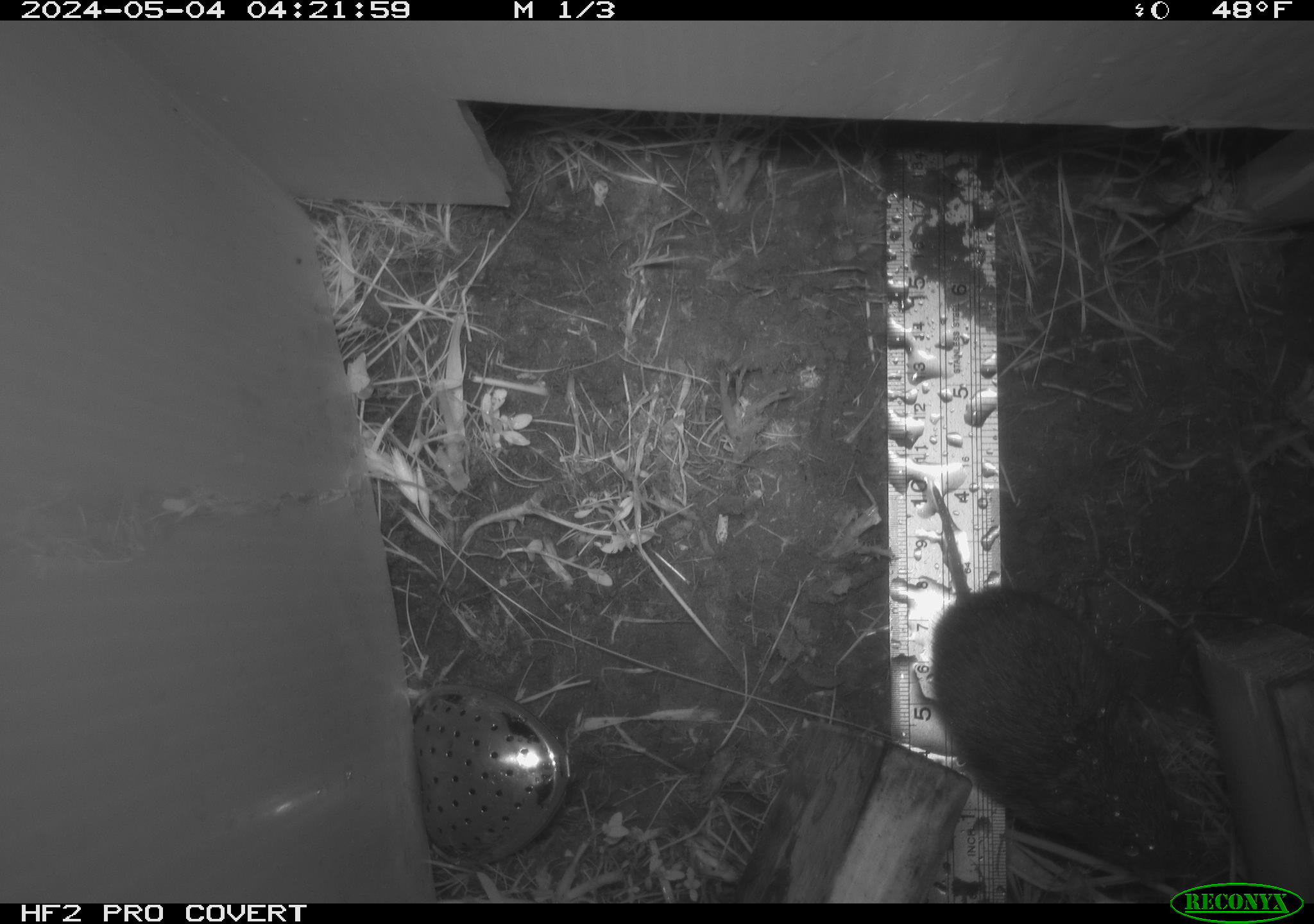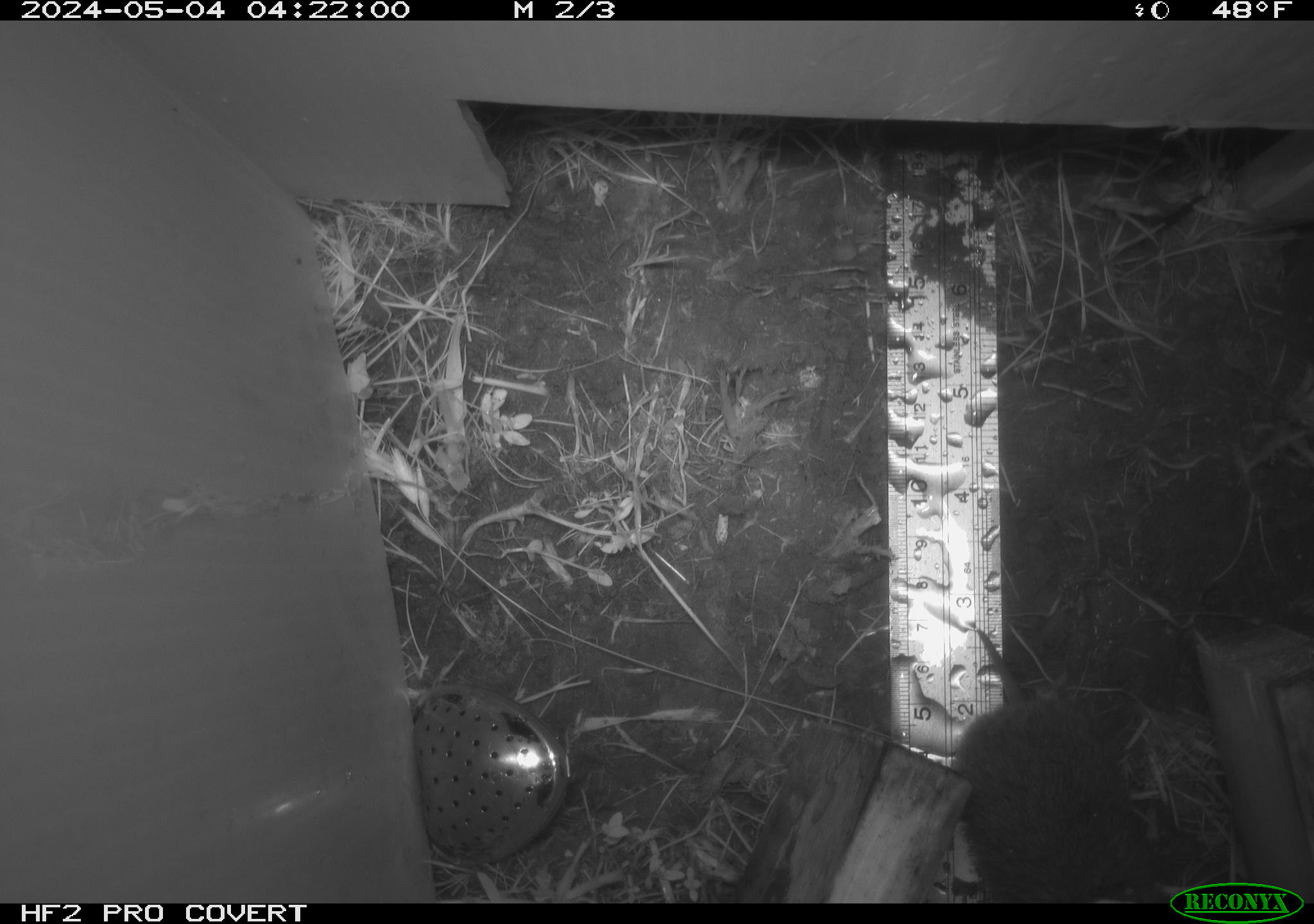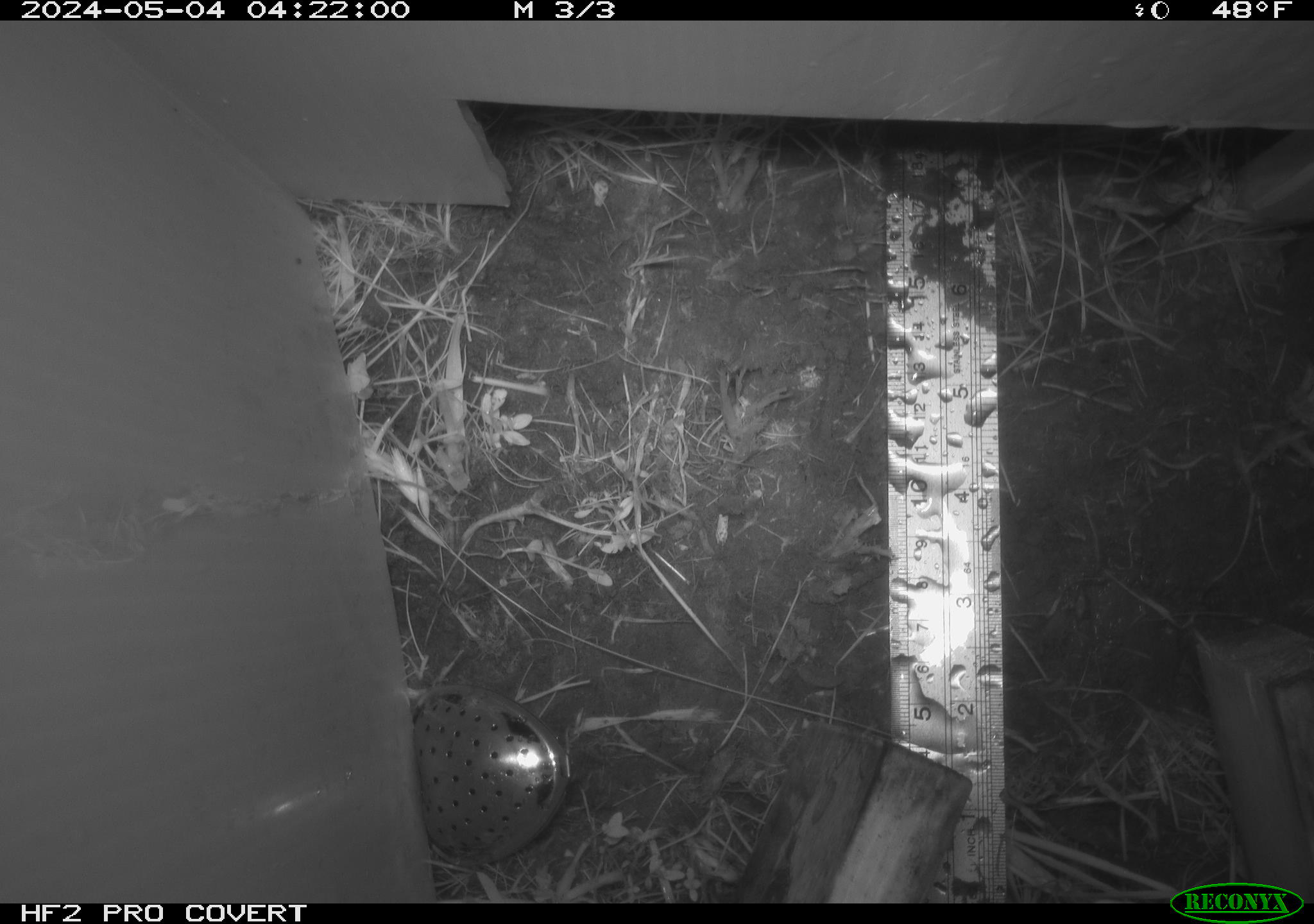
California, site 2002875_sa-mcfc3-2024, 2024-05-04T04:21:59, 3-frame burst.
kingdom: Animalia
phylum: Chordata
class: Mammalia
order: Rodentia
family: Cricetidae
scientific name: Arvicolinae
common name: voles, lemmings, and muskrats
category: arvicolinae subfamily